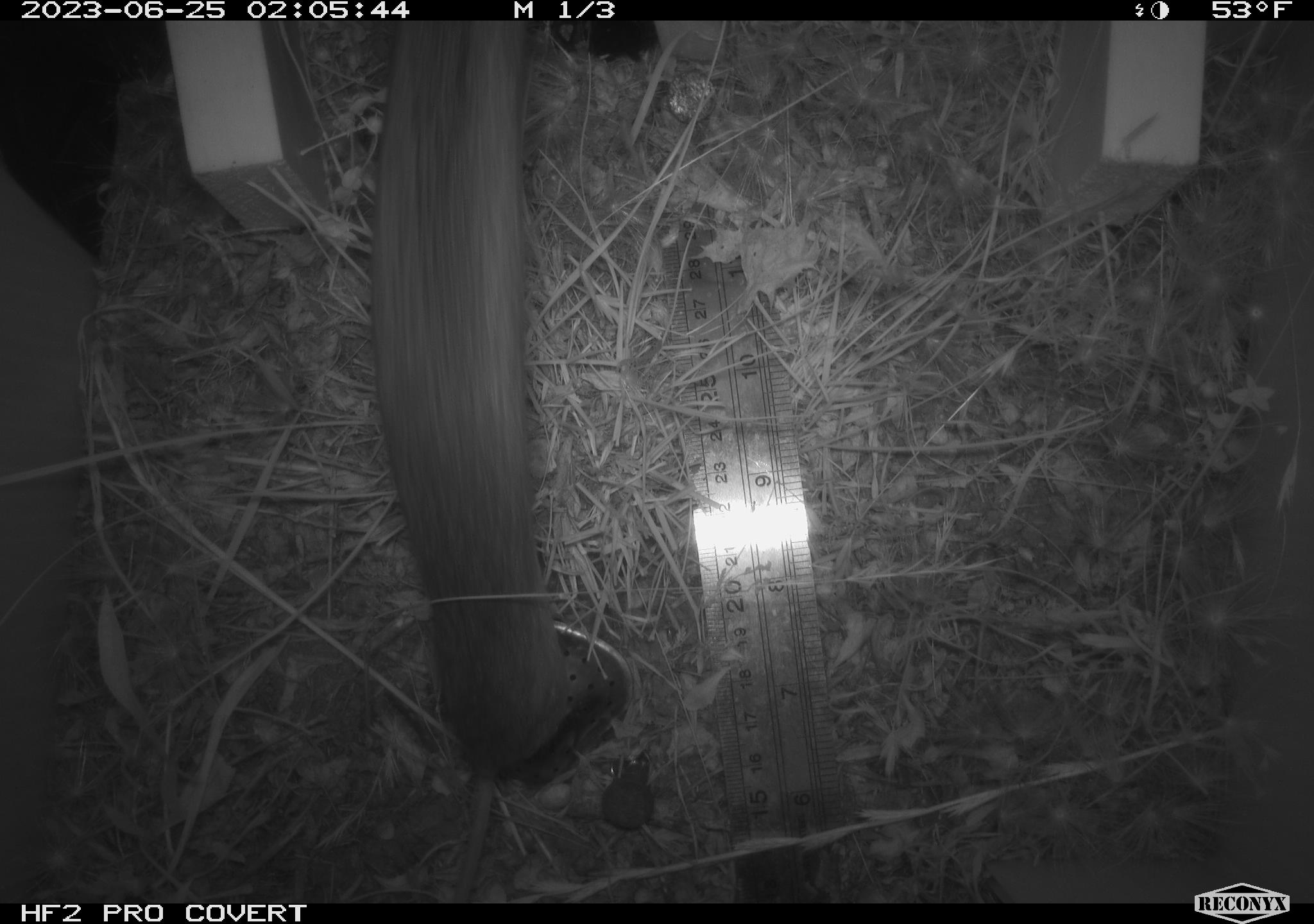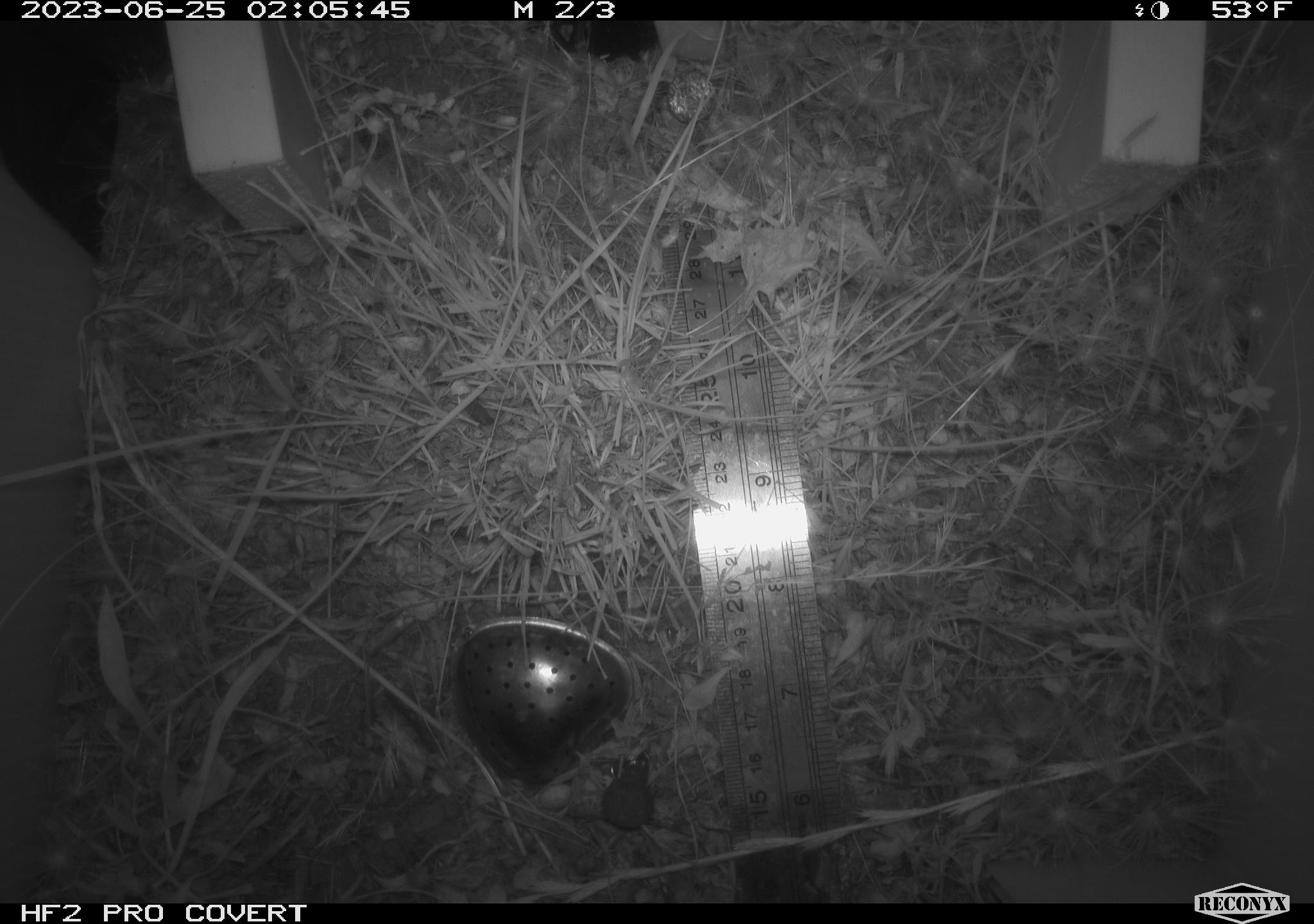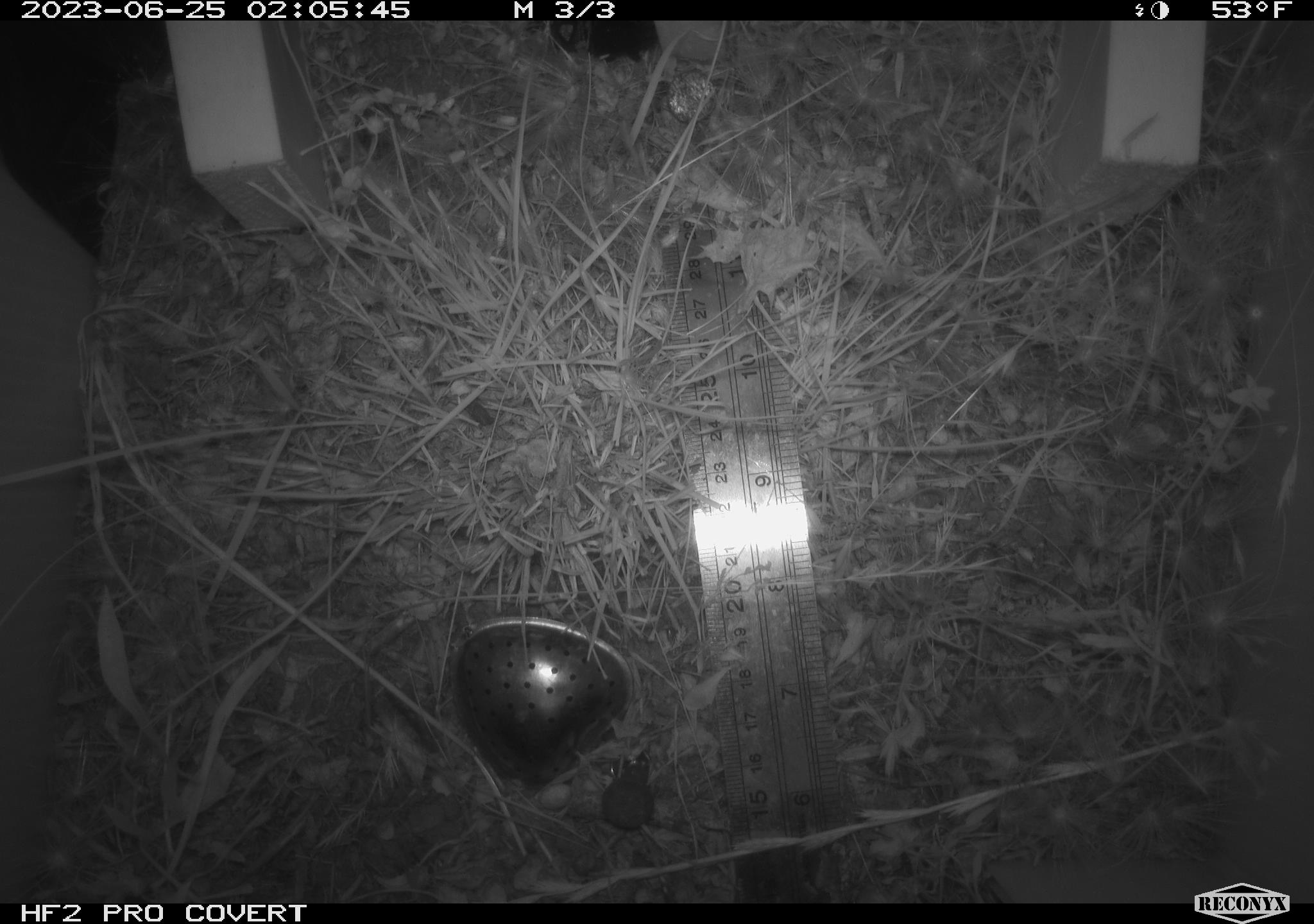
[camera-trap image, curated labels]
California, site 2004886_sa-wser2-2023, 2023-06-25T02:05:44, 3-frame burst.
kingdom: Animalia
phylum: Chordata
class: Mammalia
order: Rodentia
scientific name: Rodentia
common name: mouse species